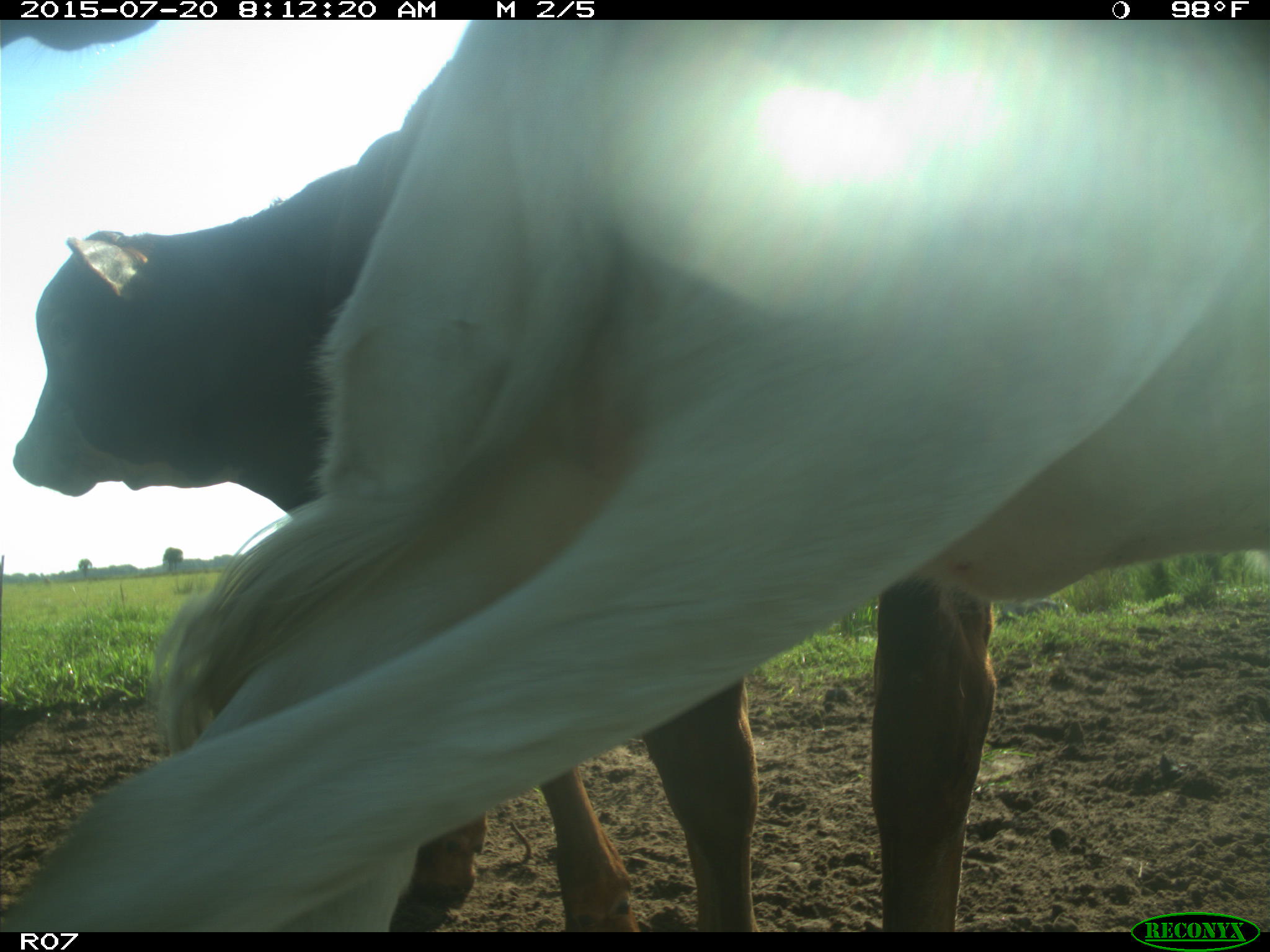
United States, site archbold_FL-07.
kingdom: Animalia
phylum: Chordata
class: Mammalia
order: Artiodactyla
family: Bovidae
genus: Bos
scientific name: Bos taurus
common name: domestic cow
Bos taurus (domestic cow).